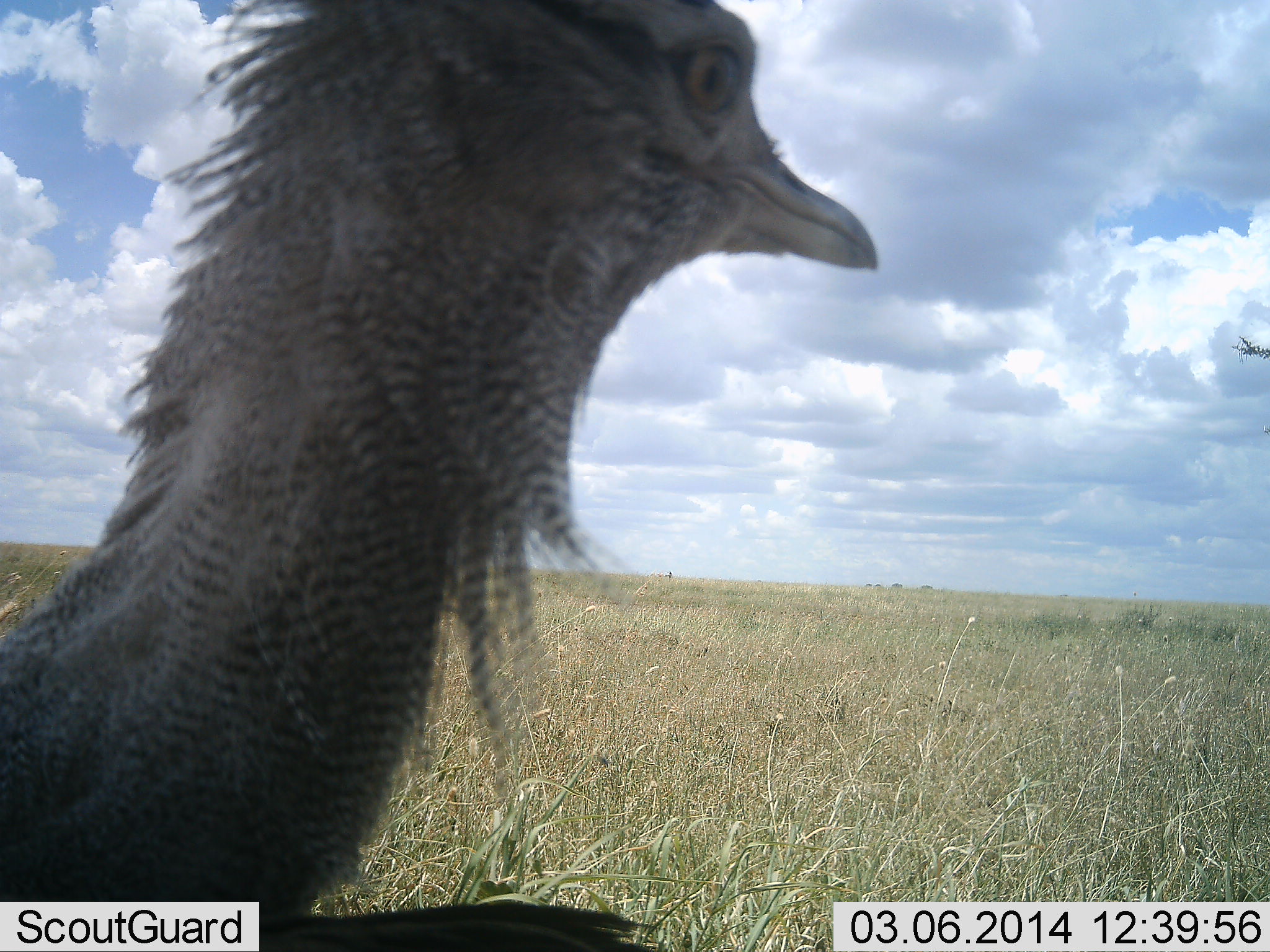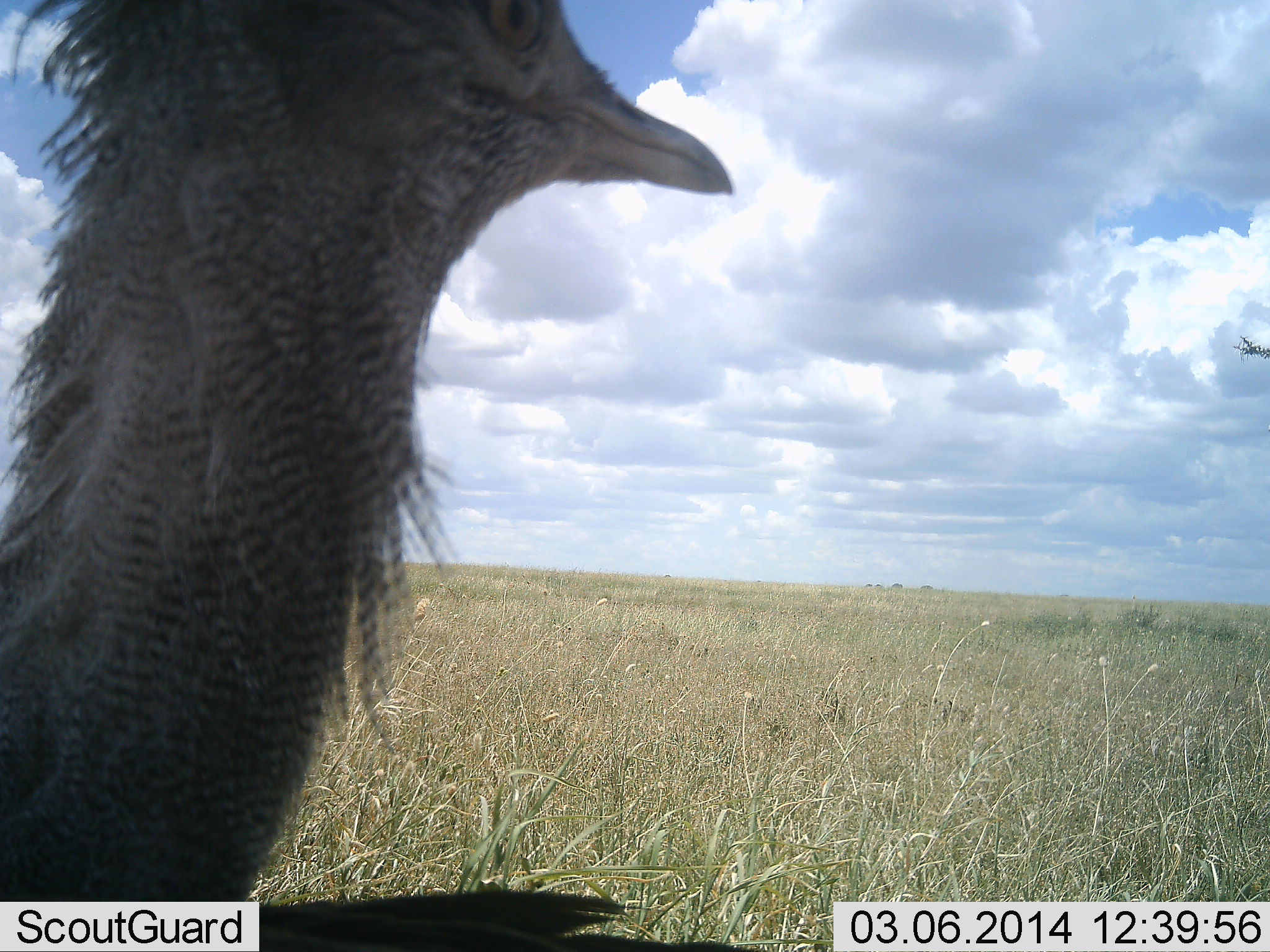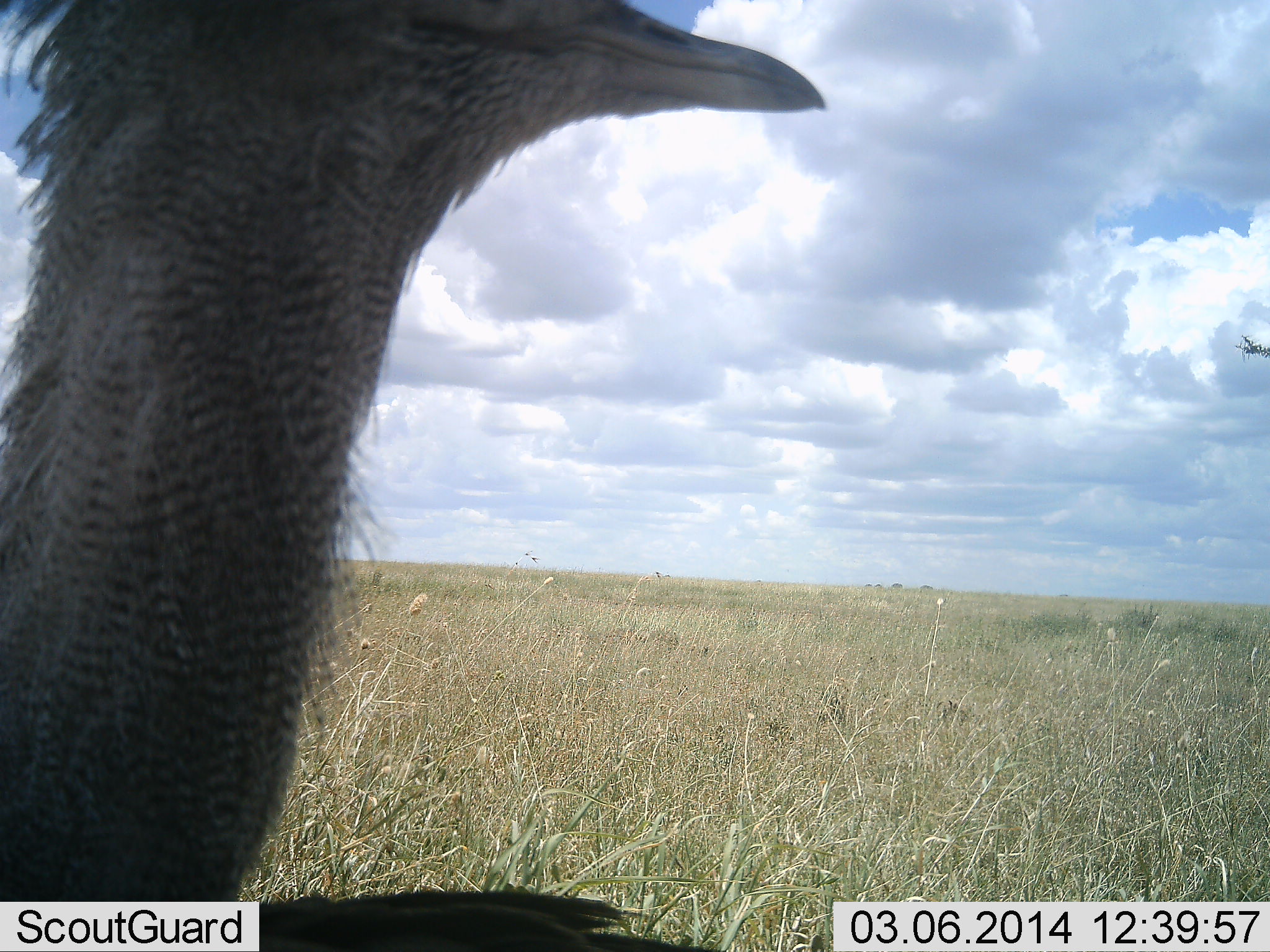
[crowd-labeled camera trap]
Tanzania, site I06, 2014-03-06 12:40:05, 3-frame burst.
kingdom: Animalia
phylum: Chordata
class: Aves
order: Otidiformes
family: Otididae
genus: Ardeotis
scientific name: Ardeotis kori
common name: kori bustard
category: koribustard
Koribustard (kori bustard) (Ardeotis kori), count 1. Behavior (volunteer vote fractions): standing 90%, resting 0%, moving 0%, interacting 10%. Young present (vote fraction): 0%. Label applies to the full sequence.